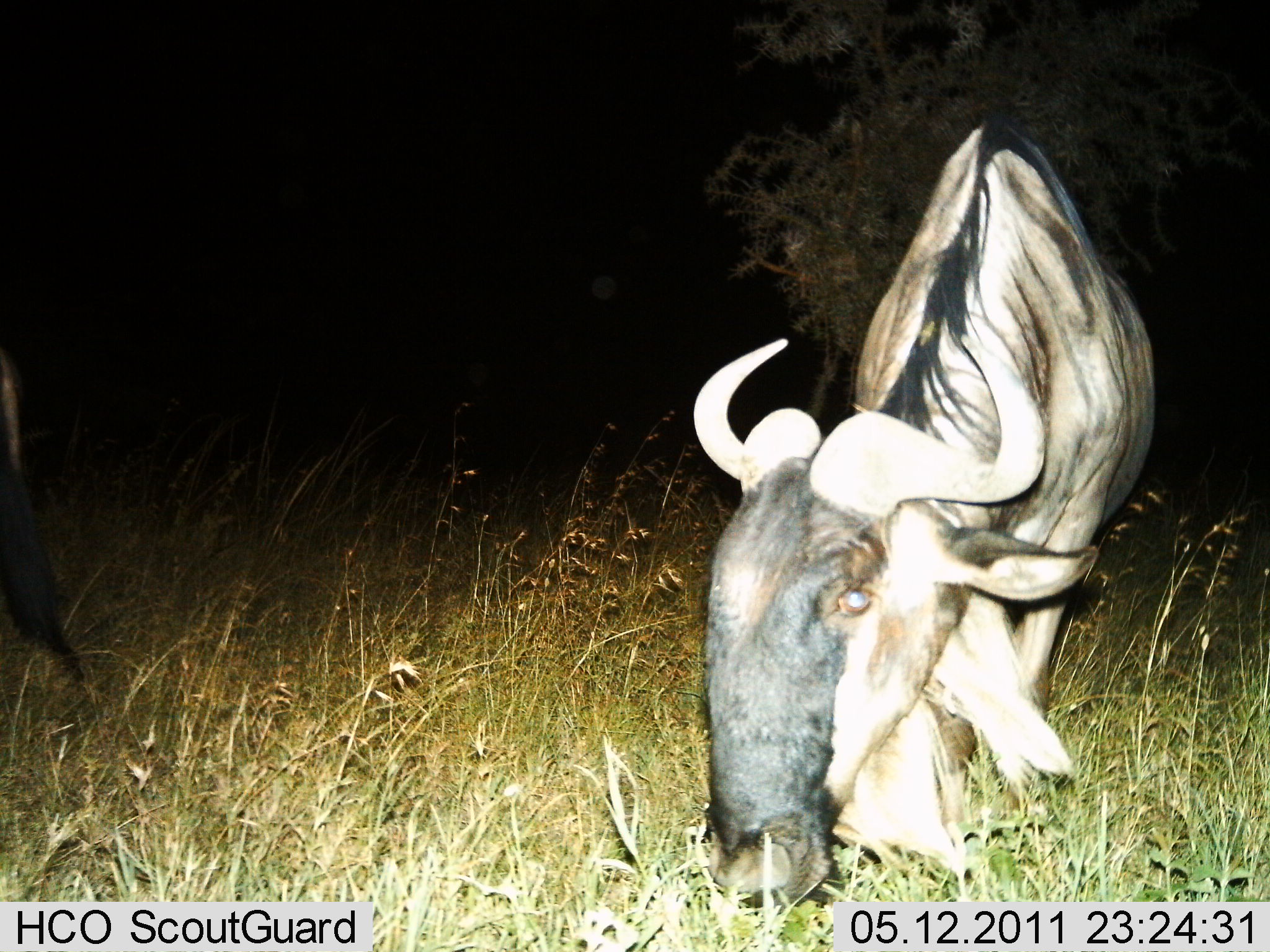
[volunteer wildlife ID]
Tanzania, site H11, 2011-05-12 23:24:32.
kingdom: Animalia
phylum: Chordata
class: Mammalia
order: Artiodactyla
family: Bovidae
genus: Connochaetes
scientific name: Connochaetes taurinus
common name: blue wildebeest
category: wildebeest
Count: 2.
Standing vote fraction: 38%.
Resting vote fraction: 0%.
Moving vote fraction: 8%.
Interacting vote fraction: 0%.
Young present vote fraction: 0%.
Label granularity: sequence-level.